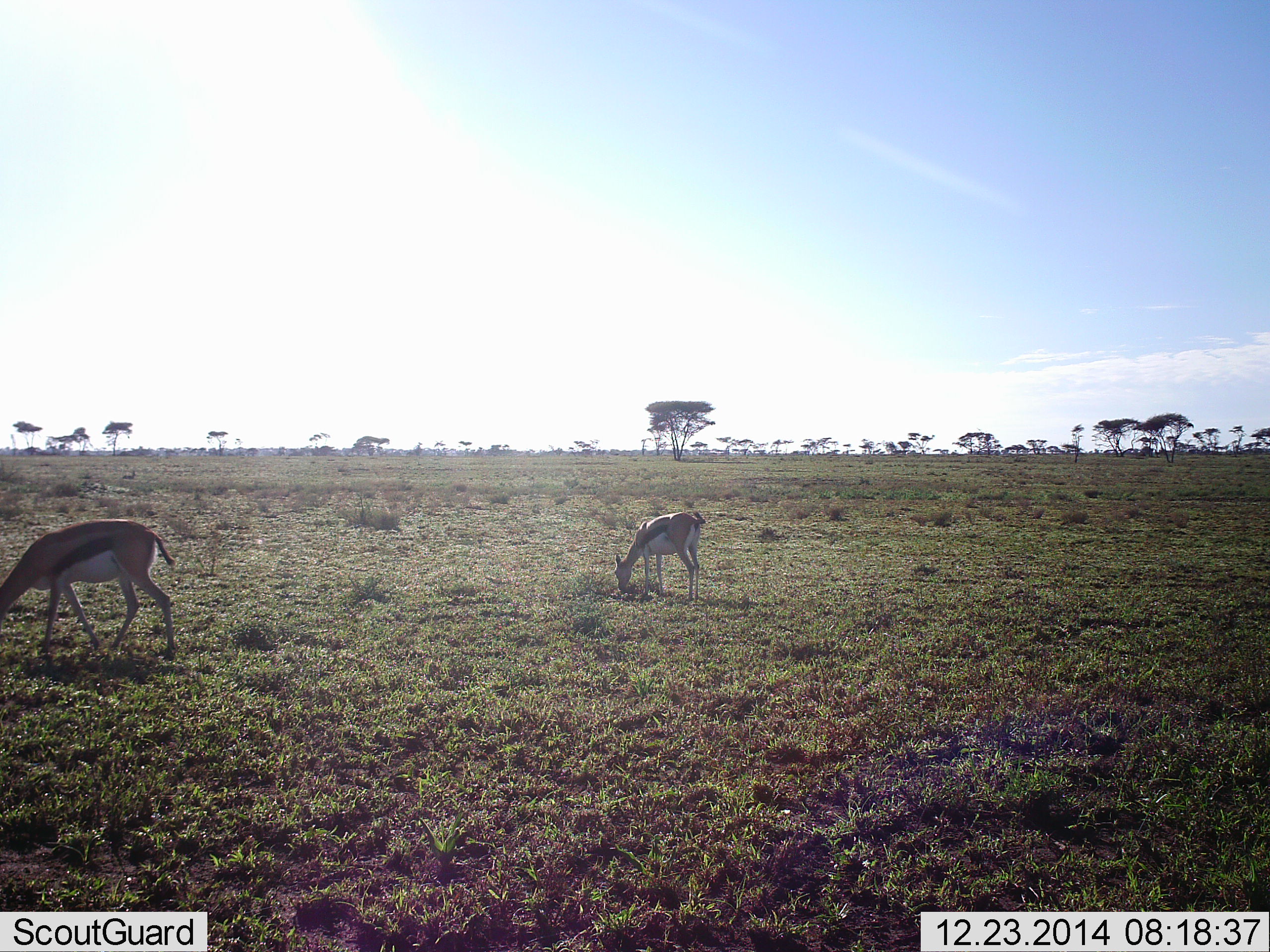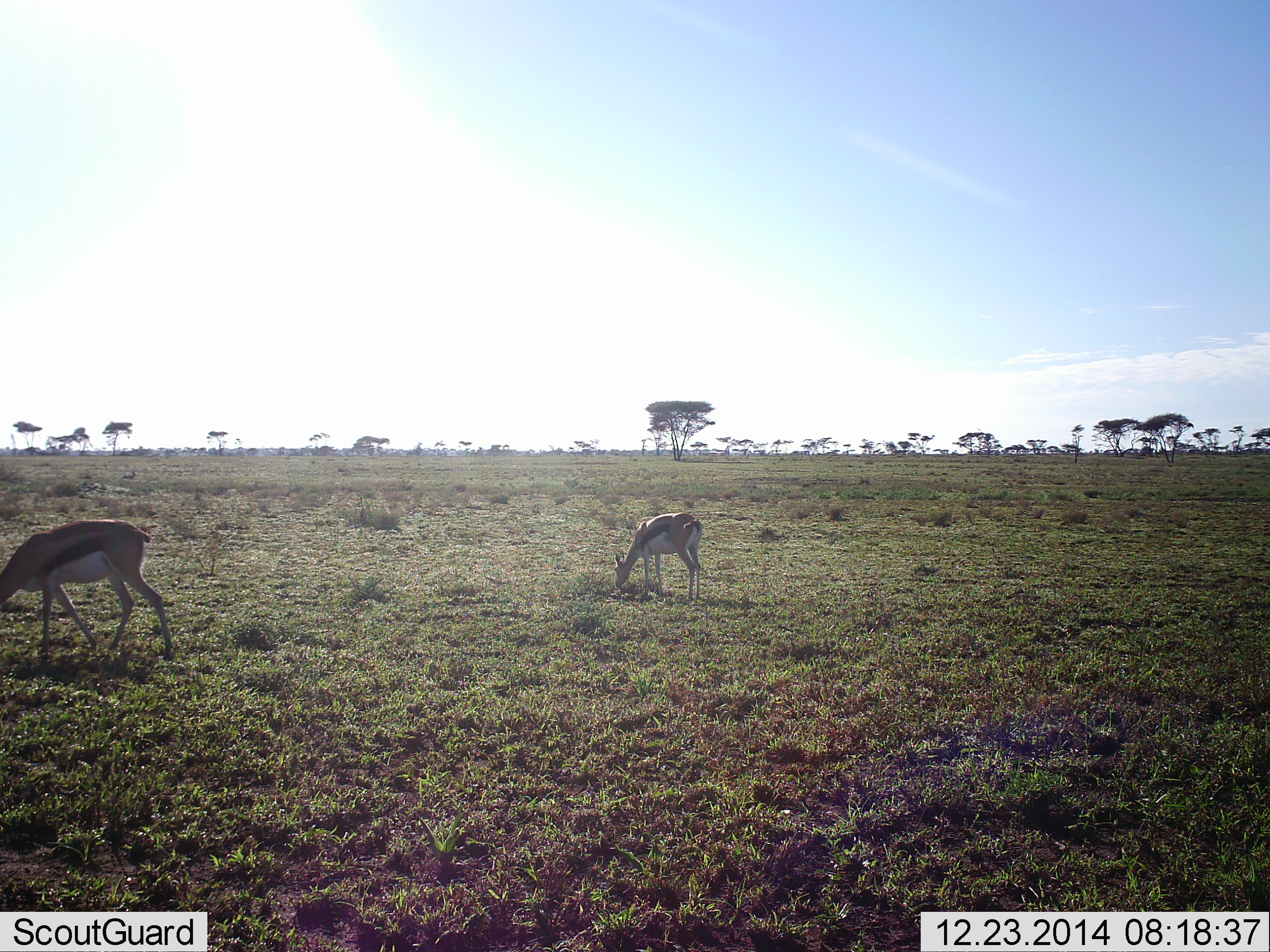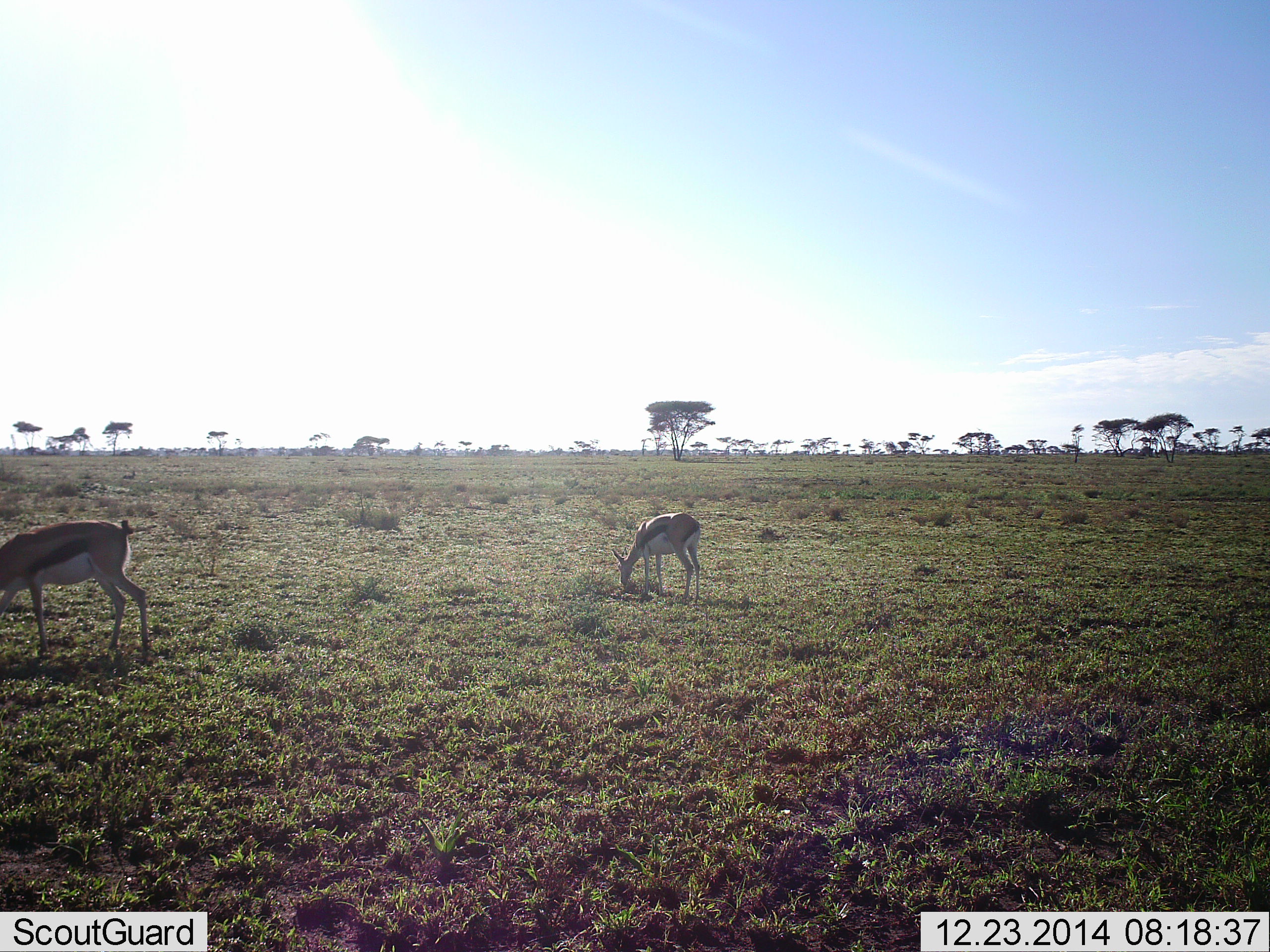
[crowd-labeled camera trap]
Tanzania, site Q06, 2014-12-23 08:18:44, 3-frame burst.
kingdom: Animalia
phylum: Chordata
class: Mammalia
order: Artiodactyla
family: Bovidae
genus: Eudorcas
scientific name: Eudorcas thomsonii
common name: thomson's gazelle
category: gazellethomsons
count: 2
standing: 0%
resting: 0%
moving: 20%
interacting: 0%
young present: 0%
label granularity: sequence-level